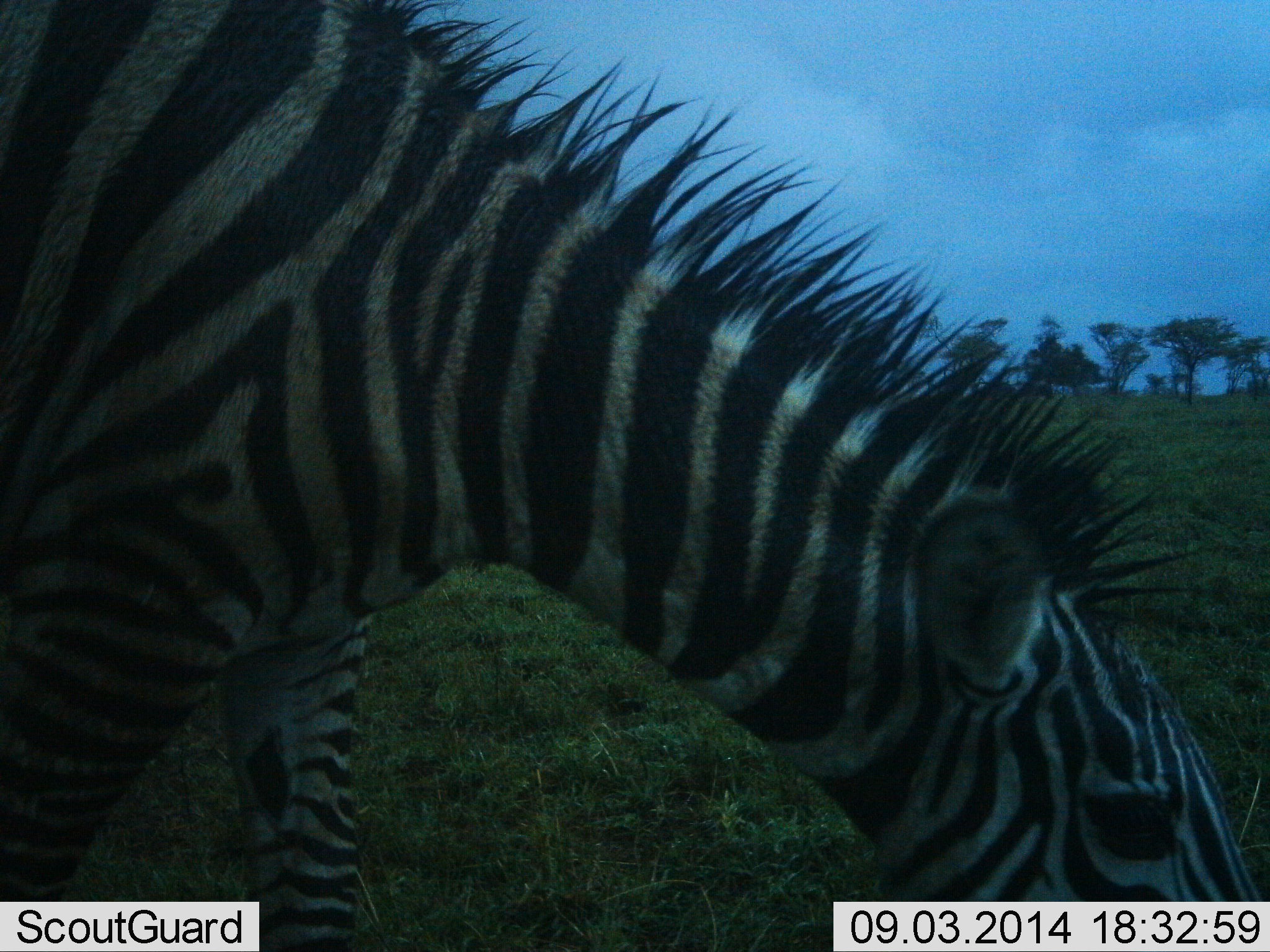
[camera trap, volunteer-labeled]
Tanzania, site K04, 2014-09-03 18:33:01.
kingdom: Animalia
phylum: Chordata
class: Mammalia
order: Perissodactyla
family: Equidae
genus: Equus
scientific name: Equus quagga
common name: plains zebra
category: zebra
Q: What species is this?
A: Zebra (plains zebra) (Equus quagga).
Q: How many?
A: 1.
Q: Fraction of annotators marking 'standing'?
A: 20%.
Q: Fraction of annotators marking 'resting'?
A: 0%.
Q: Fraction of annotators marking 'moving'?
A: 20%.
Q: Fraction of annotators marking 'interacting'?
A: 0%.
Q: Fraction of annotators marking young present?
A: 0%.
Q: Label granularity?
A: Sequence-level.